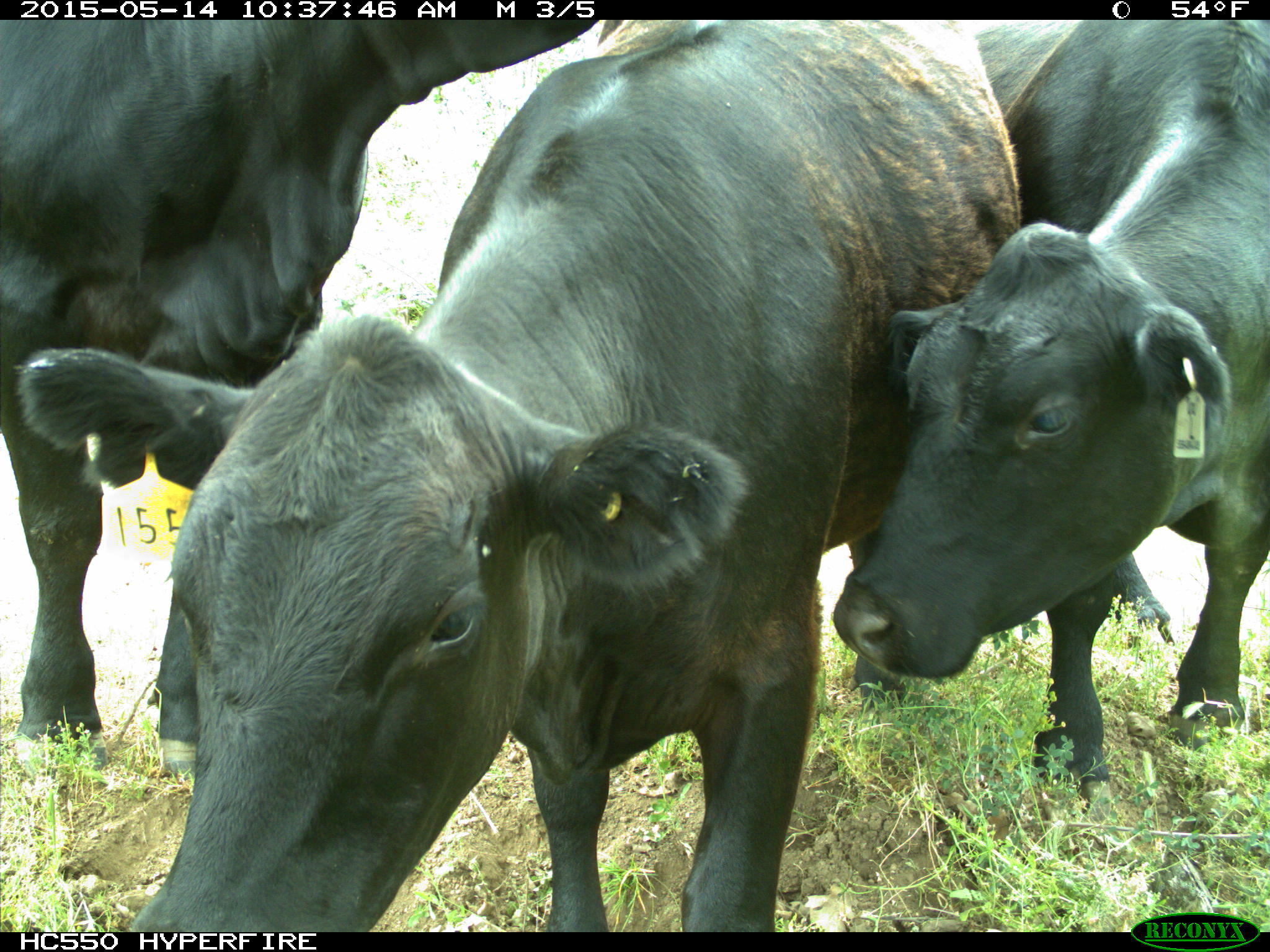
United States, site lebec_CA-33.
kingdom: Animalia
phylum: Chordata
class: Mammalia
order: Artiodactyla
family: Bovidae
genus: Bos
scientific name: Bos taurus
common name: domestic cow